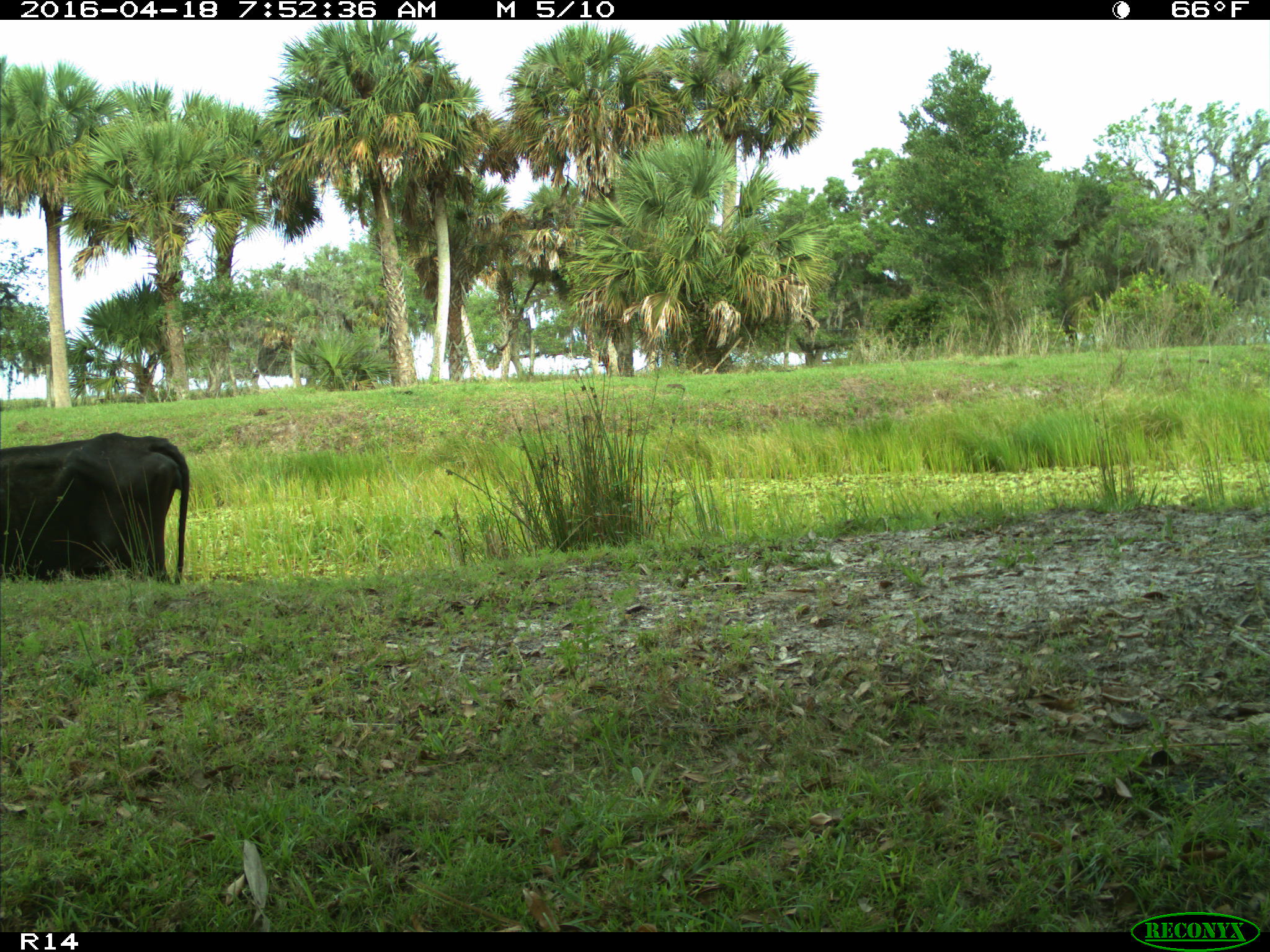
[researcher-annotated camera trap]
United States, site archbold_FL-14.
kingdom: Animalia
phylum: Chordata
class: Mammalia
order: Artiodactyla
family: Bovidae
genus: Bos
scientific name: Bos taurus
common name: domestic cow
Bos taurus (domestic cow).